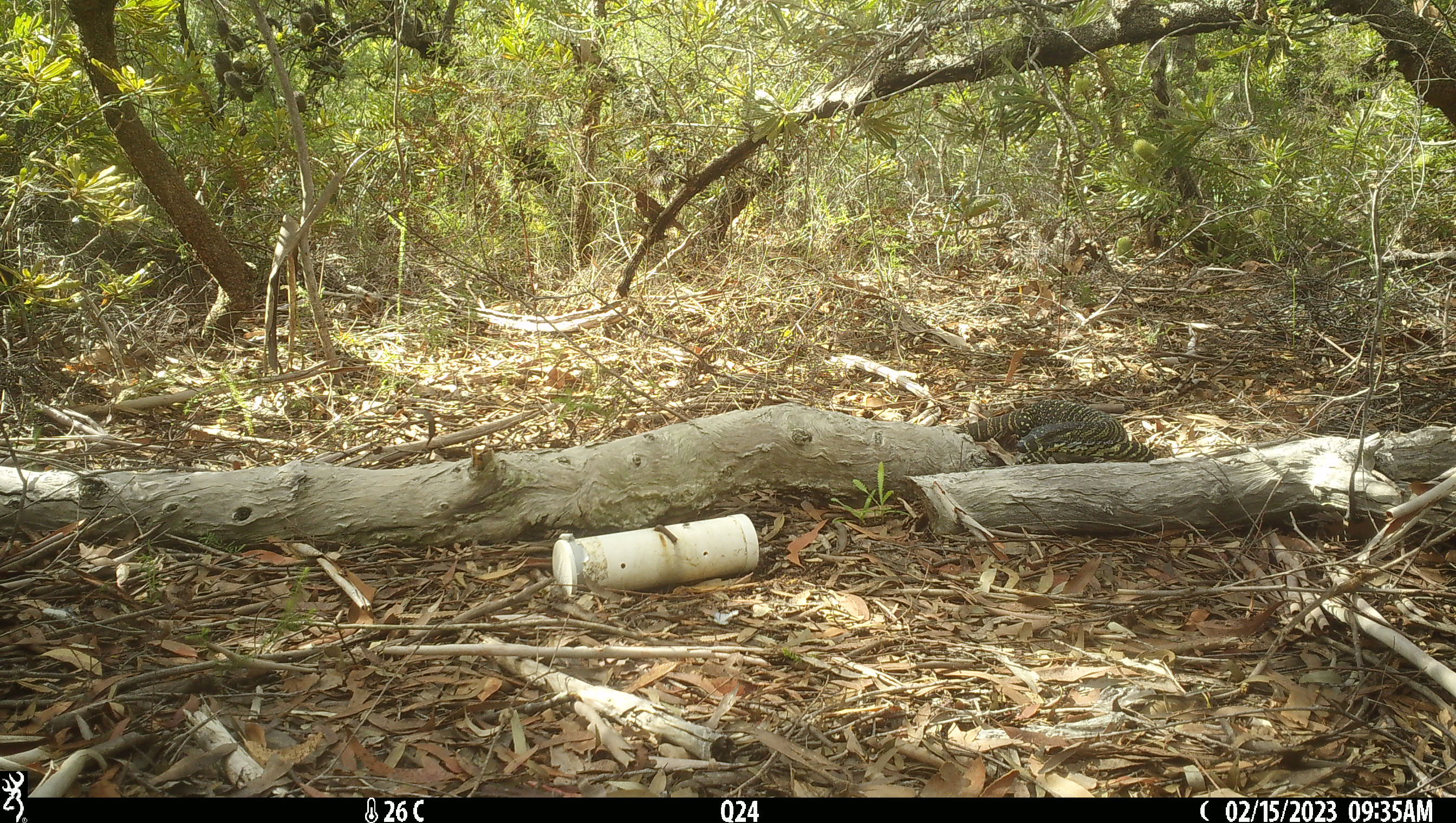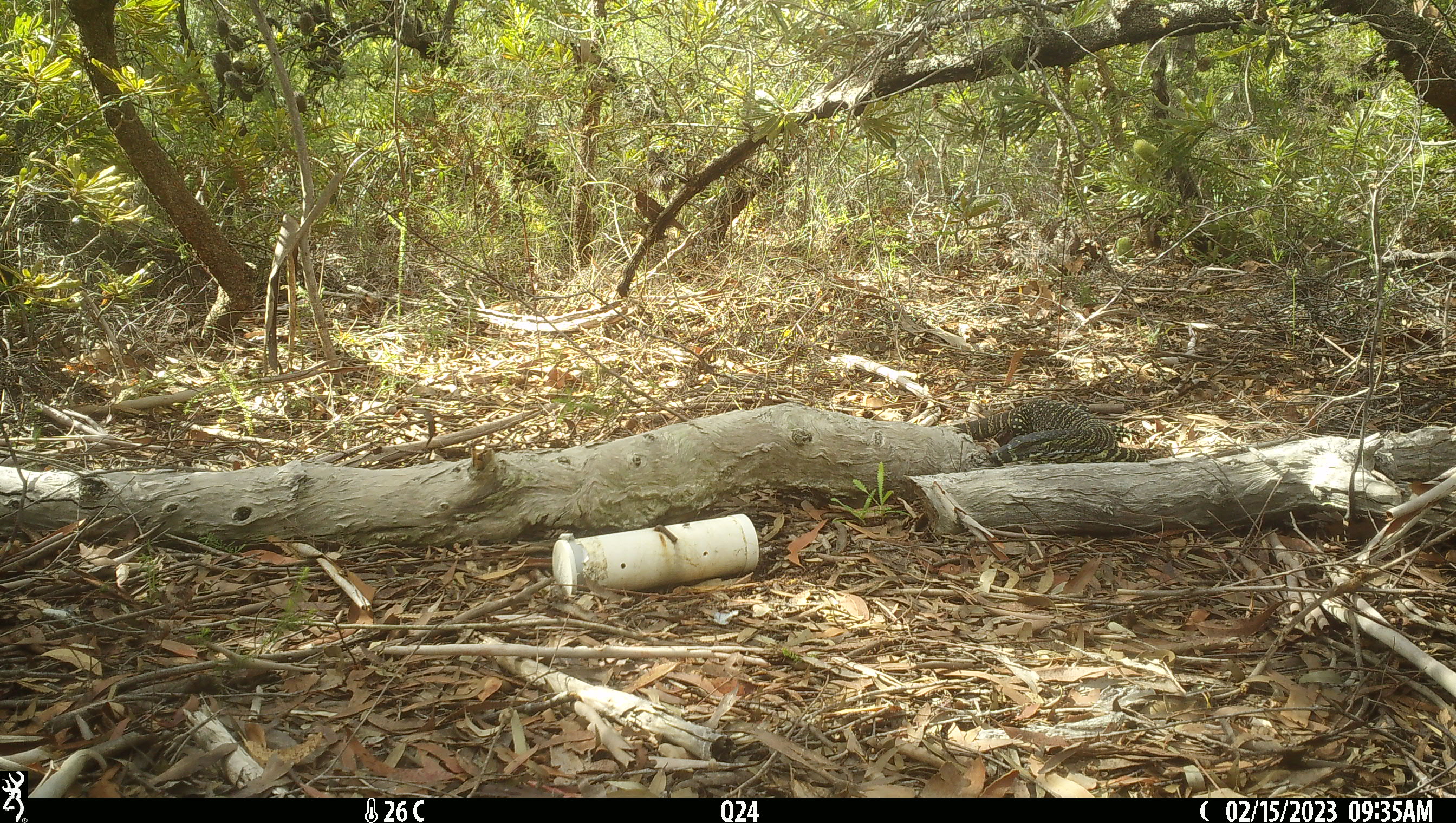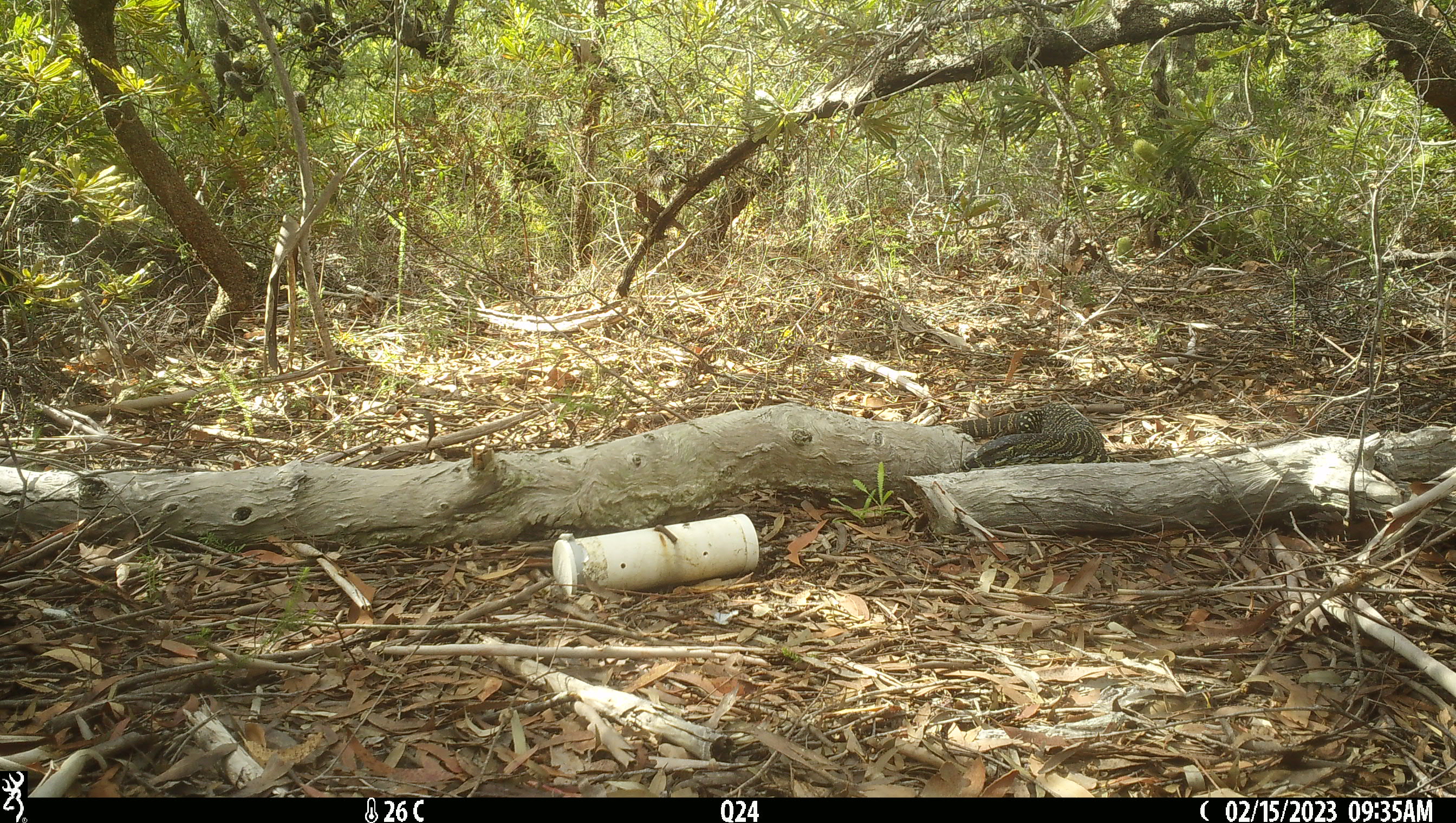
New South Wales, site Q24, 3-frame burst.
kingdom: Animalia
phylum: Chordata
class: Reptilia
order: Squamata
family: Varanidae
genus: Varanus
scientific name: Varanus varius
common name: lace monitor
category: goanna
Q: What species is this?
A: Goanna (lace monitor) (Varanus varius).